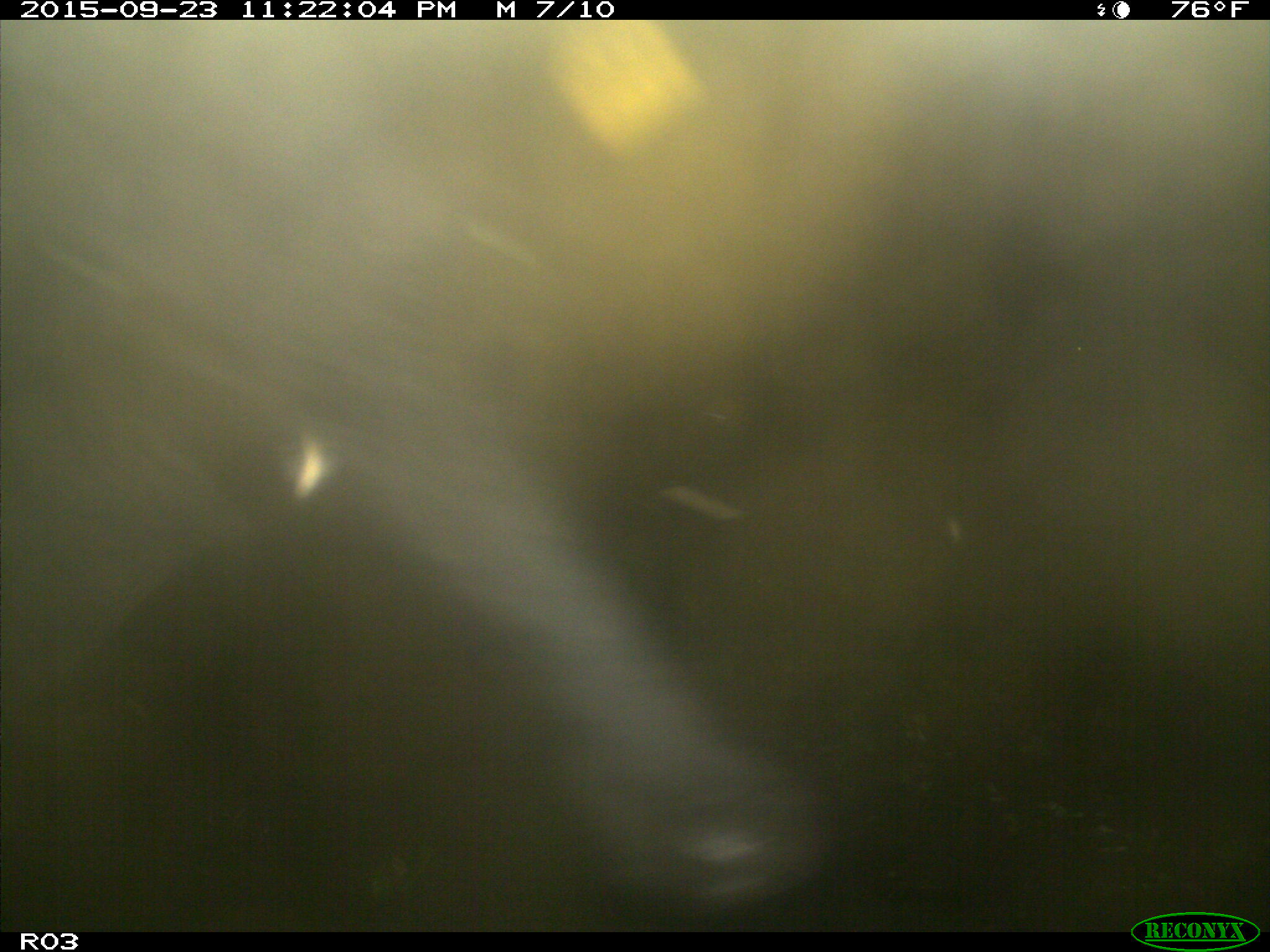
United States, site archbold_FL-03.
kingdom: Animalia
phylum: Chordata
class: Mammalia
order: Artiodactyla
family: Bovidae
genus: Bos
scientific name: Bos taurus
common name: domestic cow